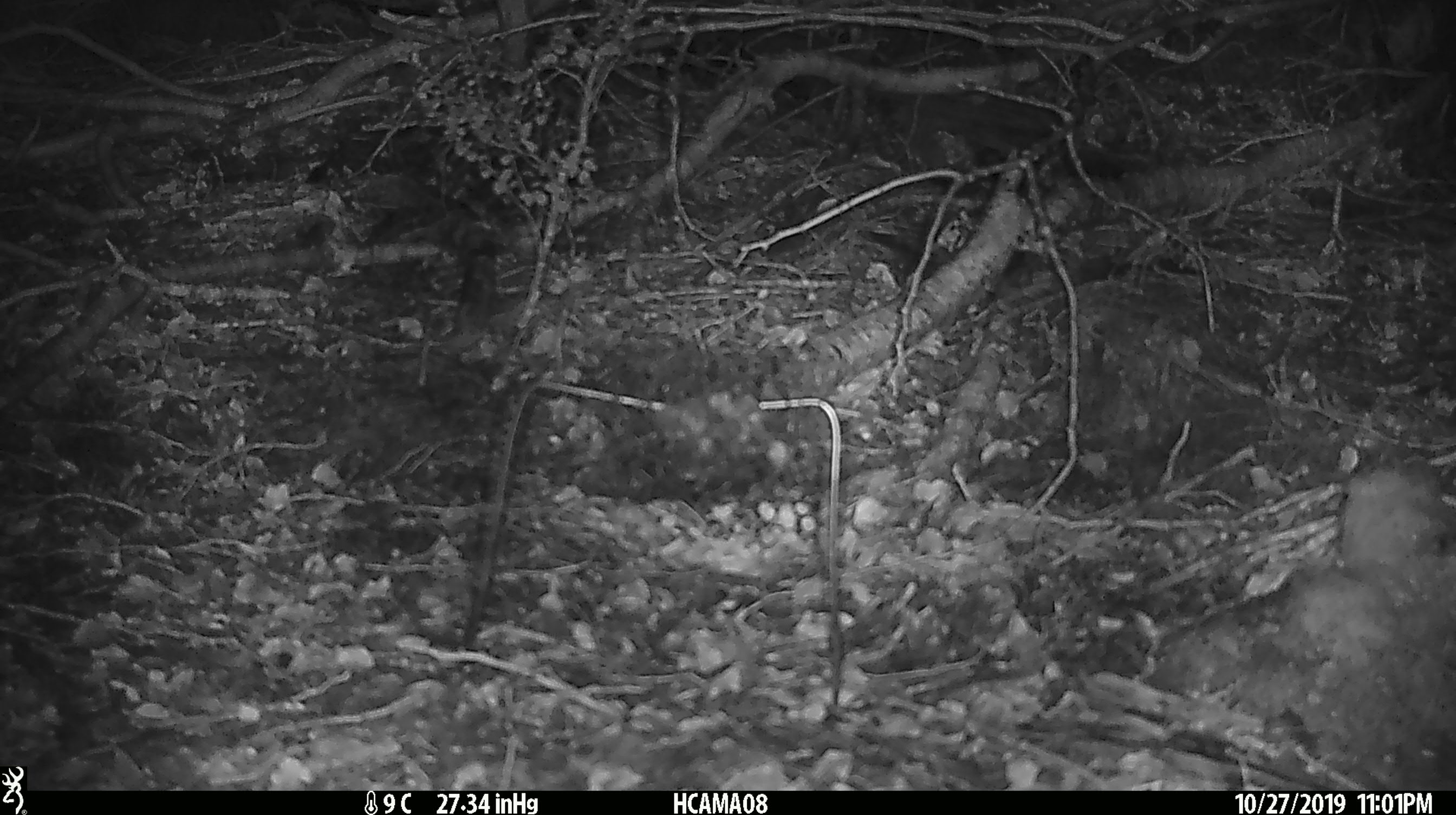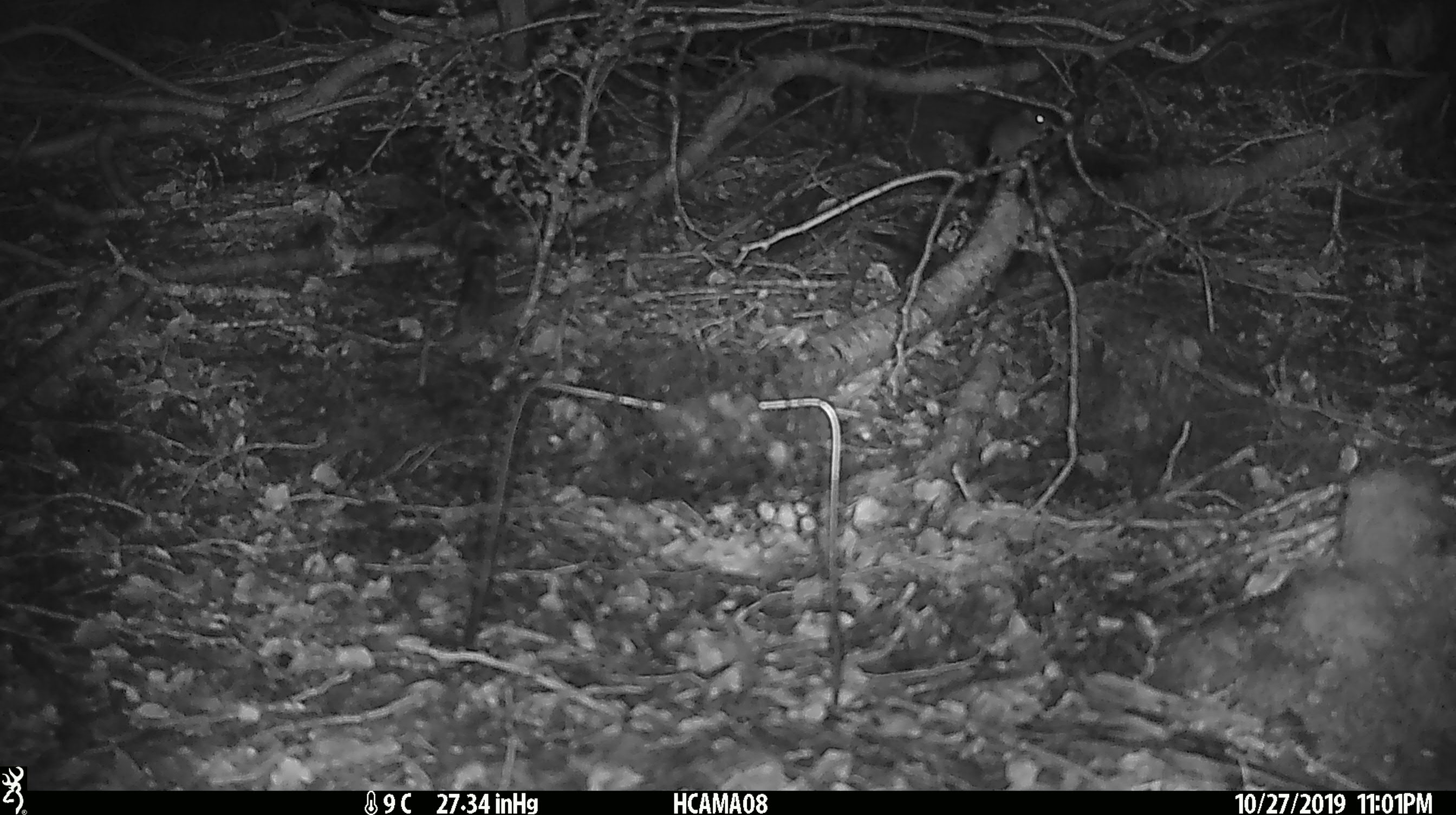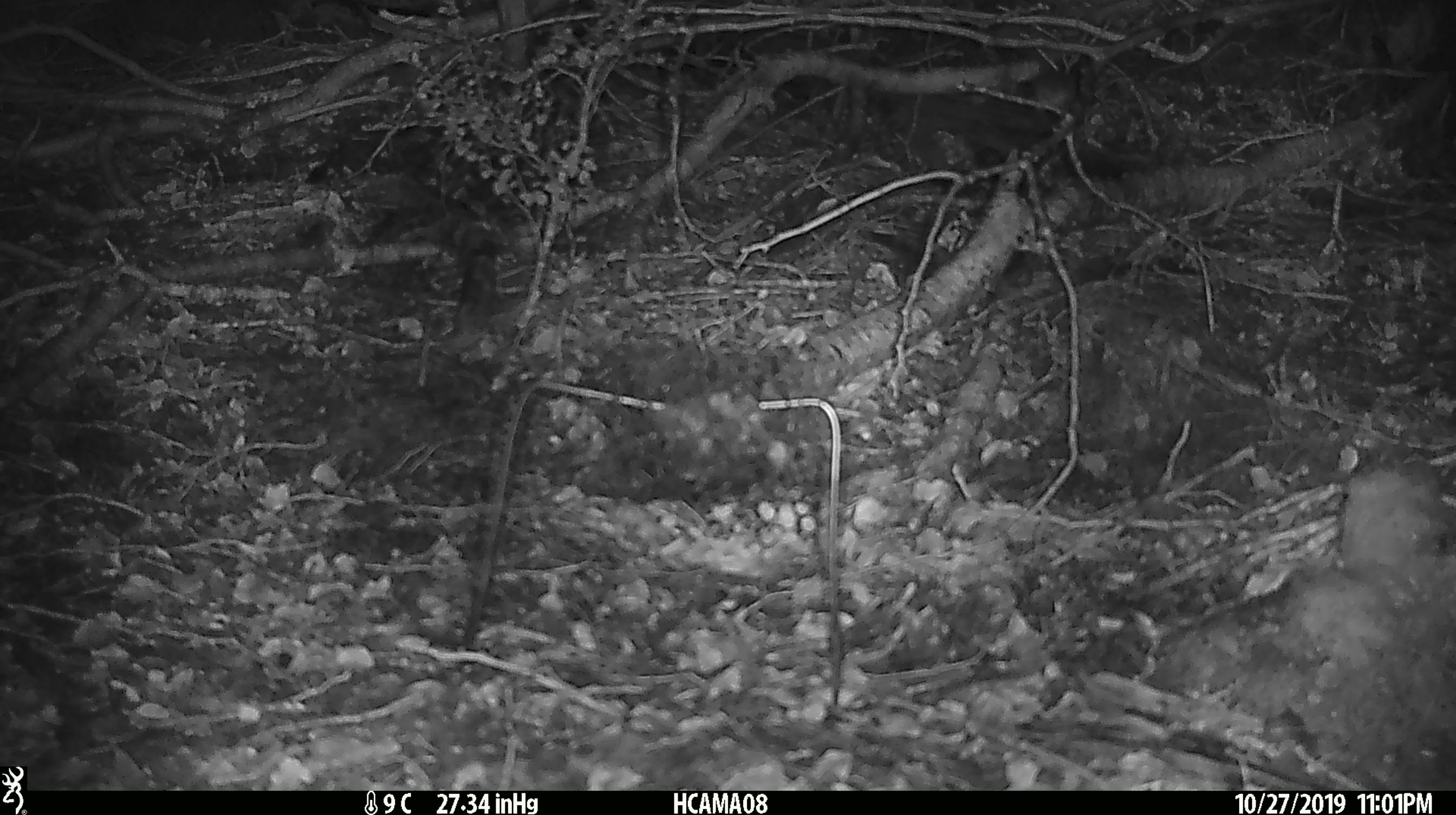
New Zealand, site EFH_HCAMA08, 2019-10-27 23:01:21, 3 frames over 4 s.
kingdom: Animalia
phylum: Chordata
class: Mammalia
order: Rodentia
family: Muridae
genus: Mus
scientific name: Mus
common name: mouse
Mouse (Mus).